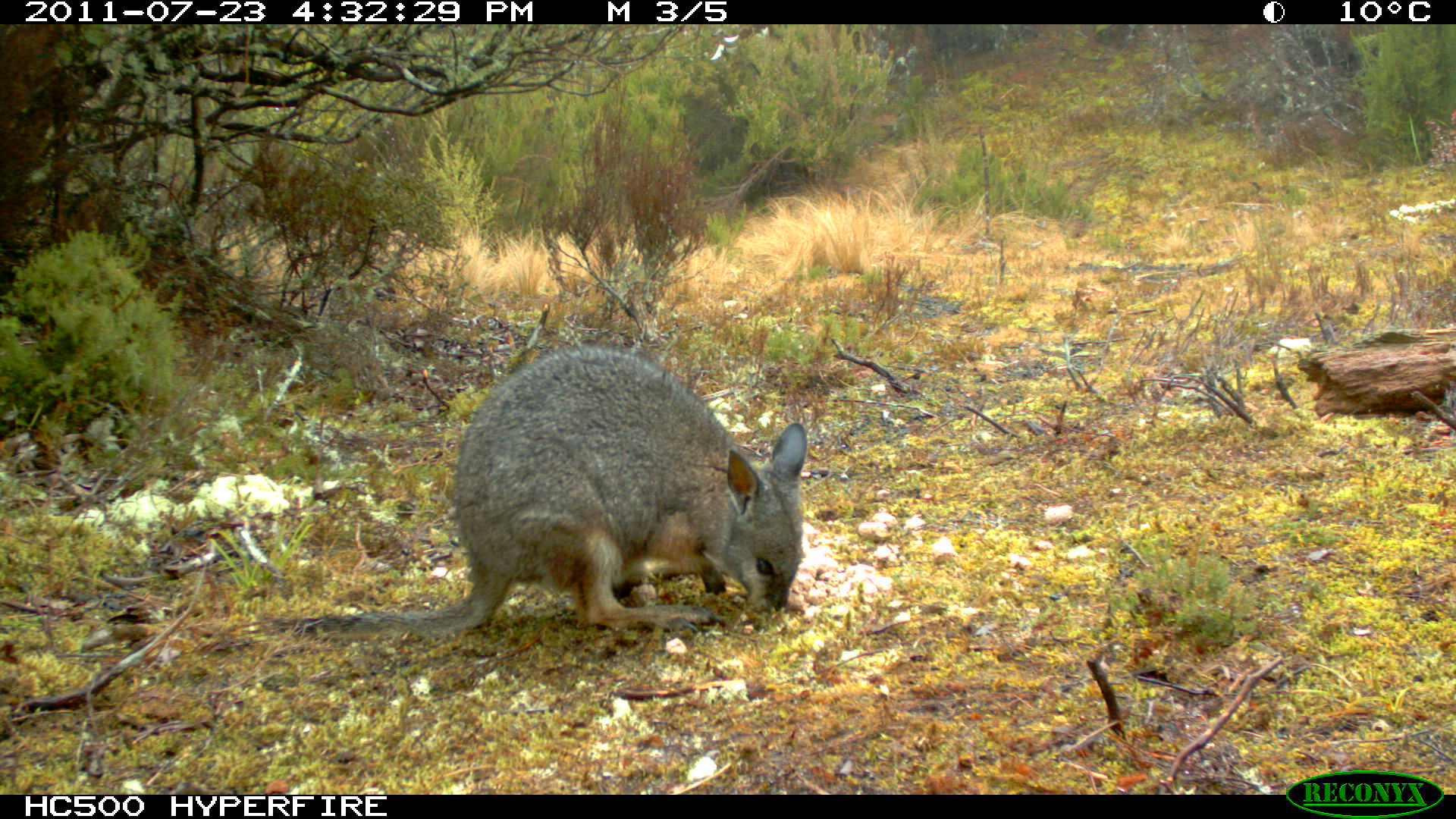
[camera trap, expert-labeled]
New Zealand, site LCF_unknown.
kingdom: Animalia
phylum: Chordata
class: Mammalia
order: Diprotodontia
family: Macropodidae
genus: Notamacropus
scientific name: Notamacropus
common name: wallaby